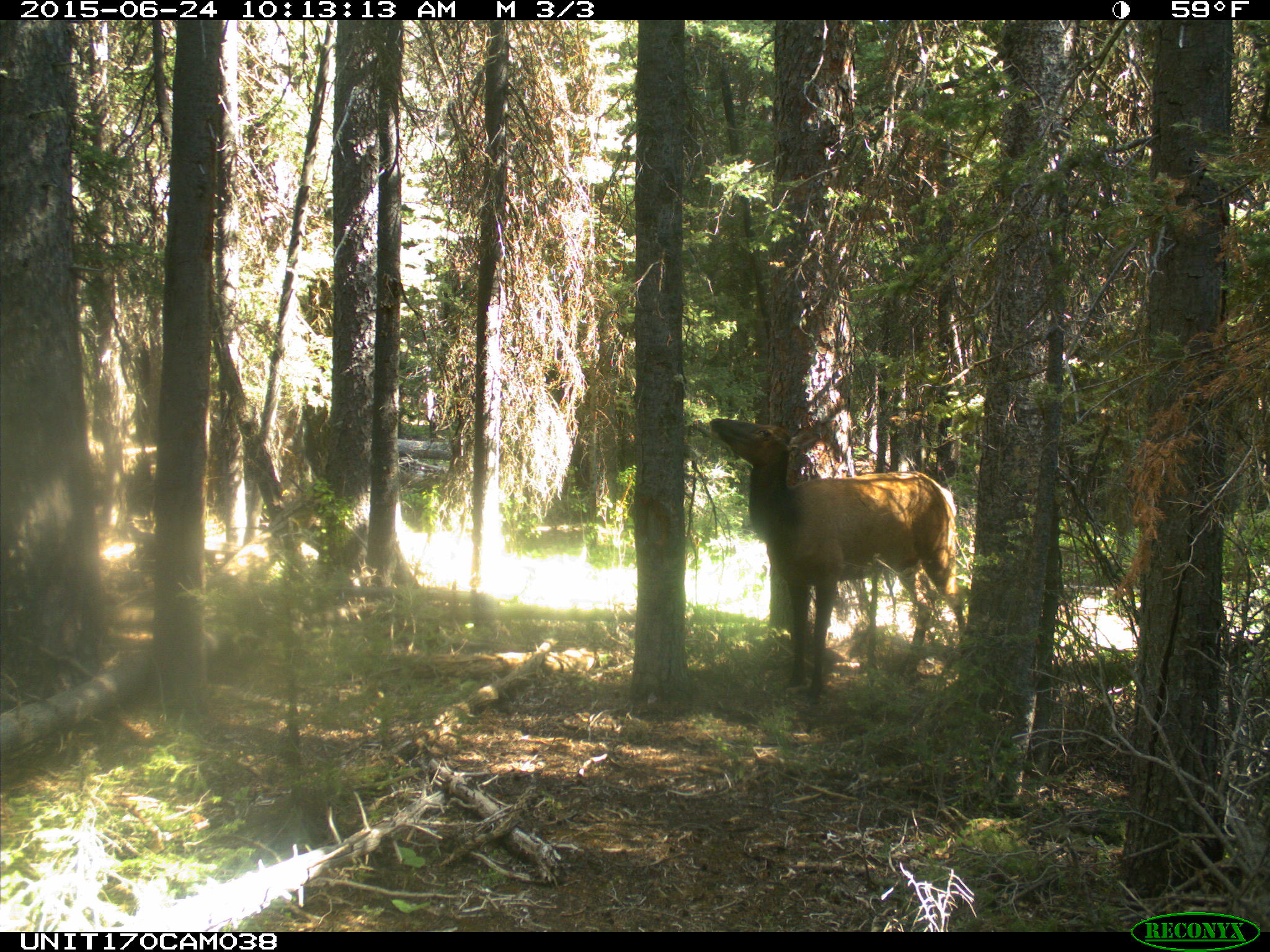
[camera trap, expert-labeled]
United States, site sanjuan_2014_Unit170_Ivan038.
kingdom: Animalia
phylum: Chordata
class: Mammalia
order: Artiodactyla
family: Cervidae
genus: Cervus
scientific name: Cervus elaphus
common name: red deer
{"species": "Cervus elaphus (red deer)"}